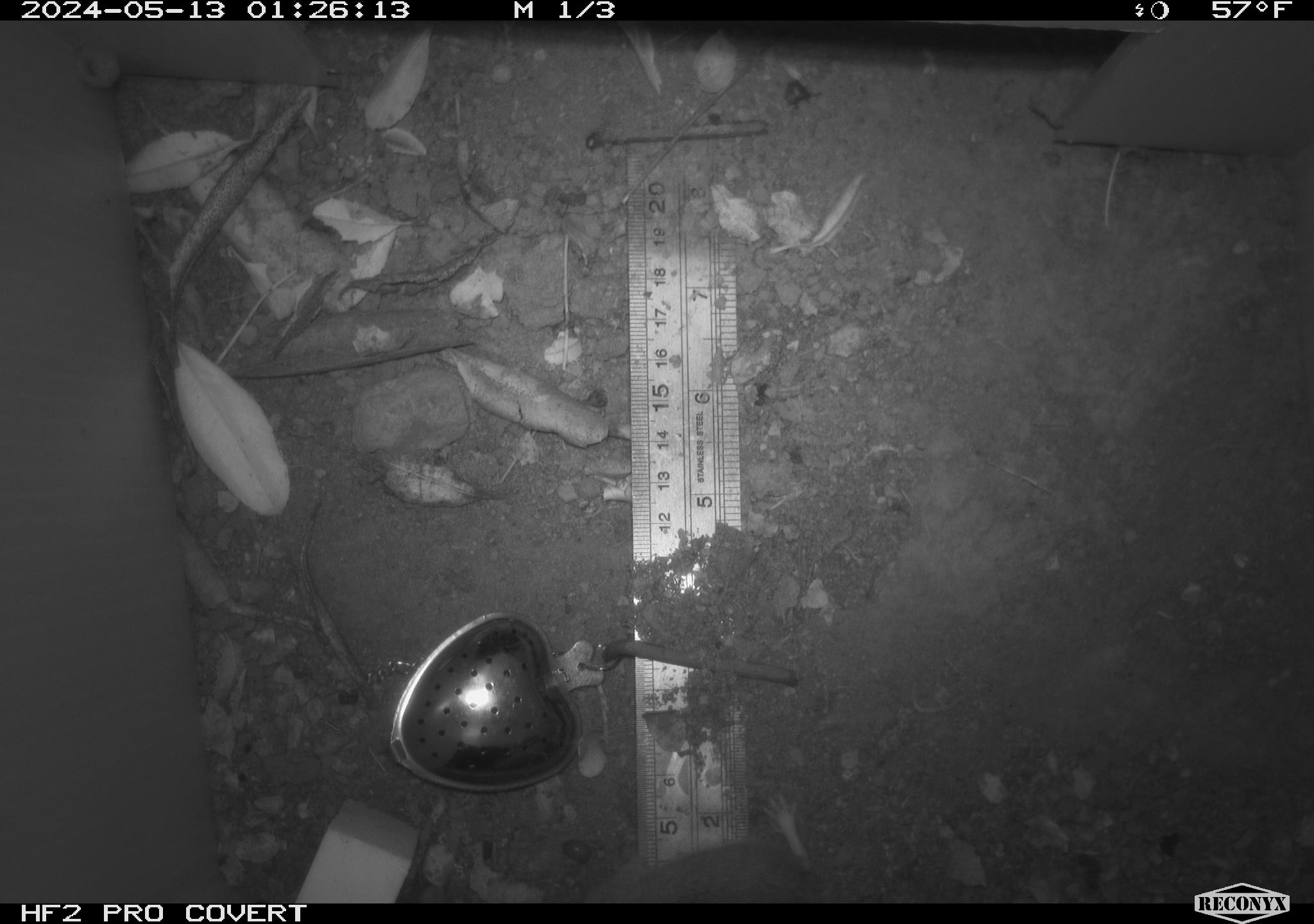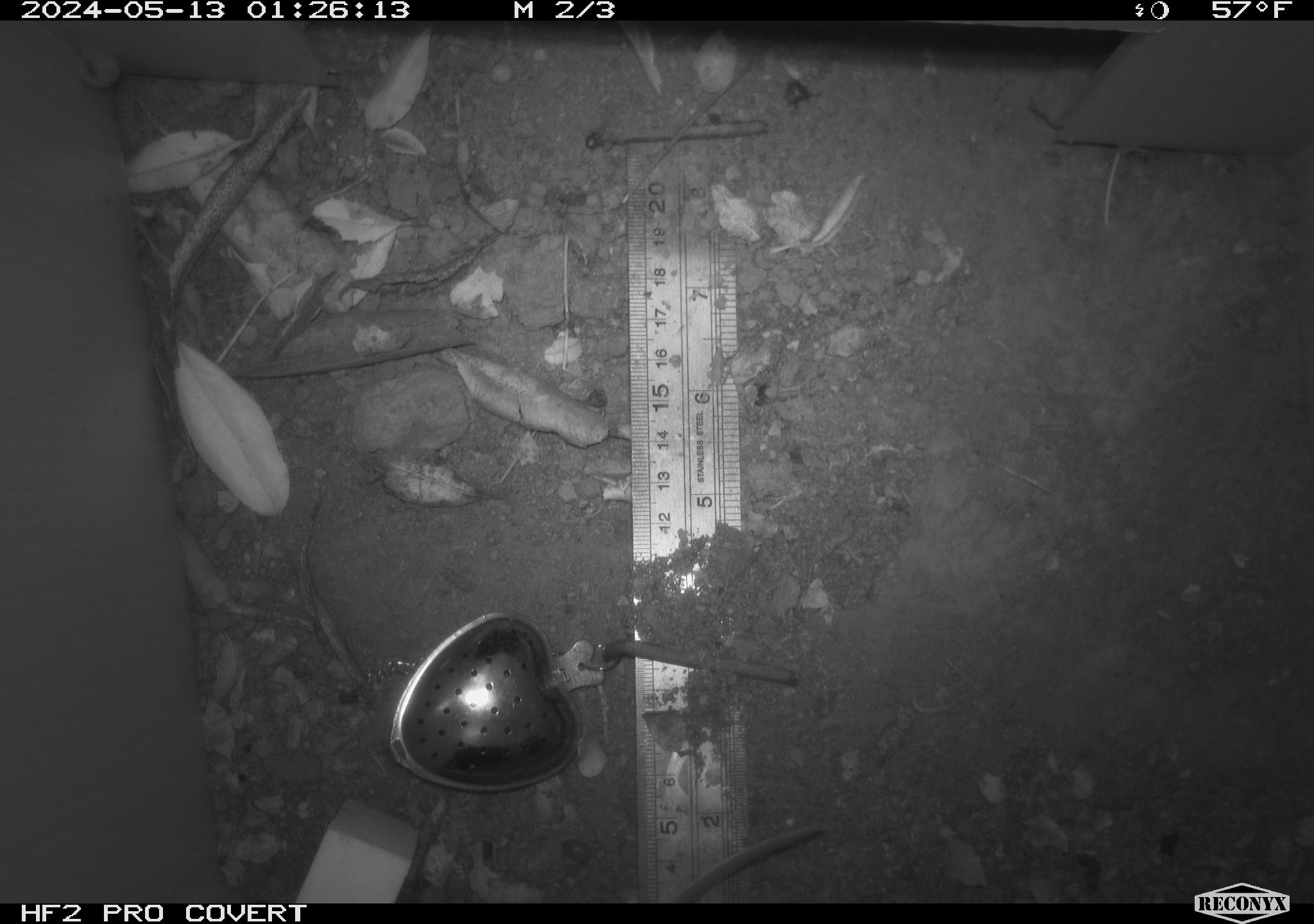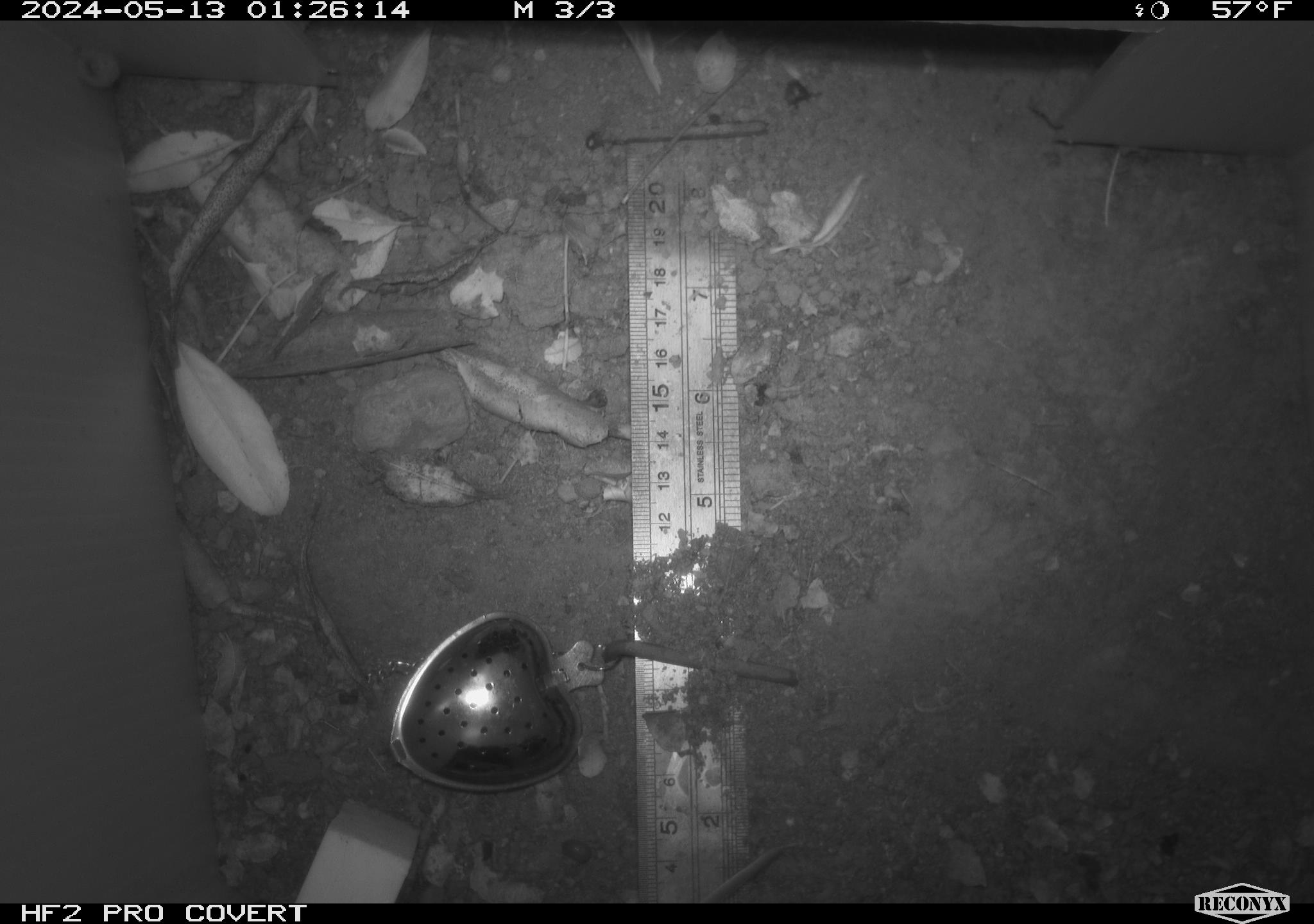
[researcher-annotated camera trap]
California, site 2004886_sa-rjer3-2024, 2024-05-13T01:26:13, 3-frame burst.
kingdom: Animalia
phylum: Chordata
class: Mammalia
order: Rodentia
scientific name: Rodentia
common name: mouse species